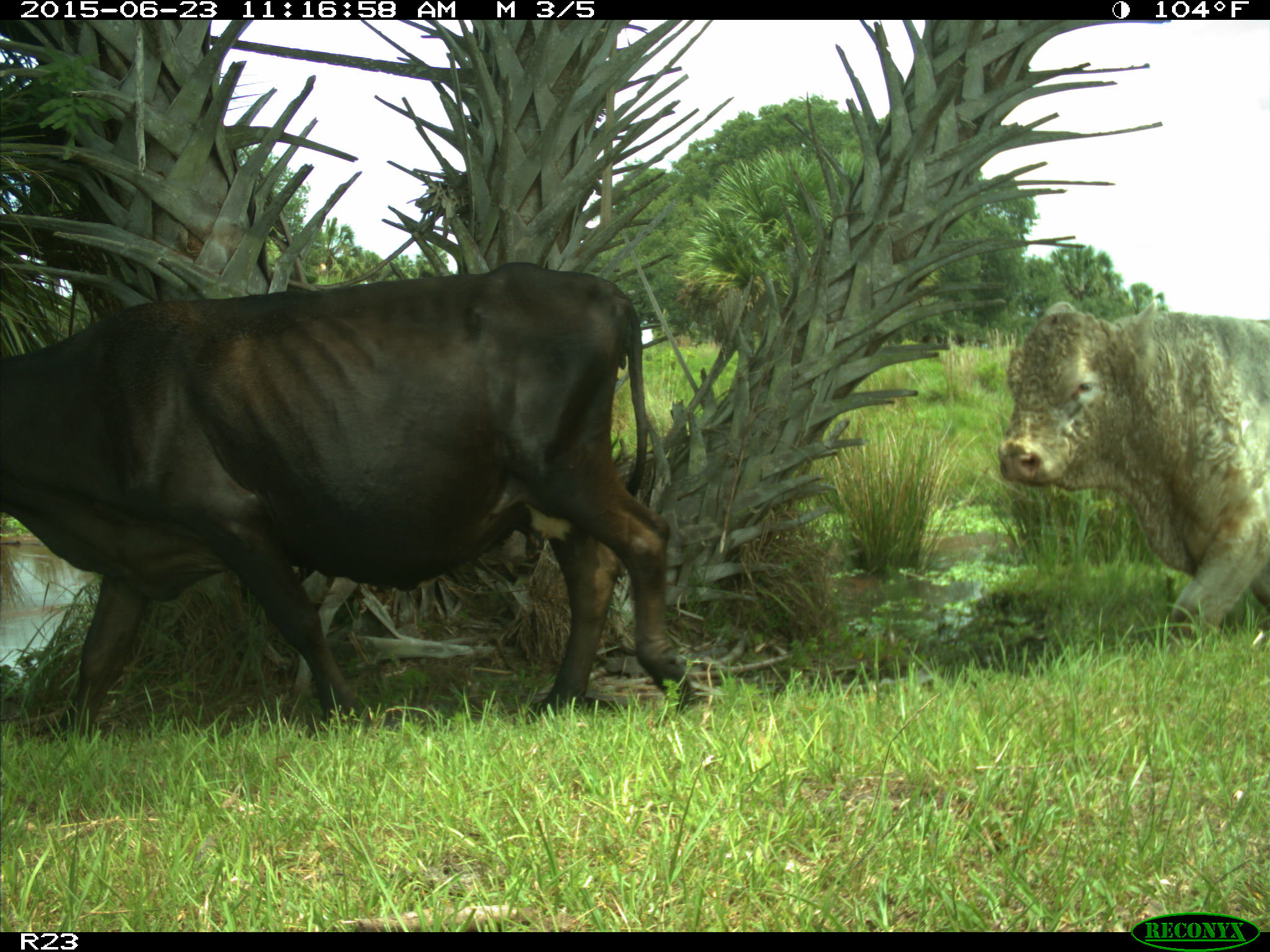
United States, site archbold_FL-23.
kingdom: Animalia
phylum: Chordata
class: Mammalia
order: Artiodactyla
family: Bovidae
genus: Bos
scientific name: Bos taurus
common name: domestic cow